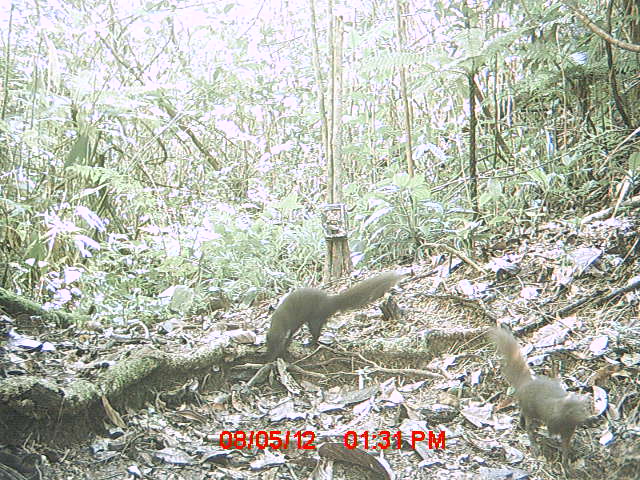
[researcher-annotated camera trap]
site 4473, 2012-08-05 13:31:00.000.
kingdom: Animalia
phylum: Chordata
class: Mammalia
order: Carnivora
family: Eupleridae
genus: Salanoia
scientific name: Salanoia concolor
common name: brown-tailed vontsira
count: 2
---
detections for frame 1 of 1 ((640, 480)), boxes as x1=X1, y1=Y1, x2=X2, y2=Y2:
salanoia concolor: x1=486, y1=327, x2=593, y2=470; x1=263, y1=270, x2=402, y2=365